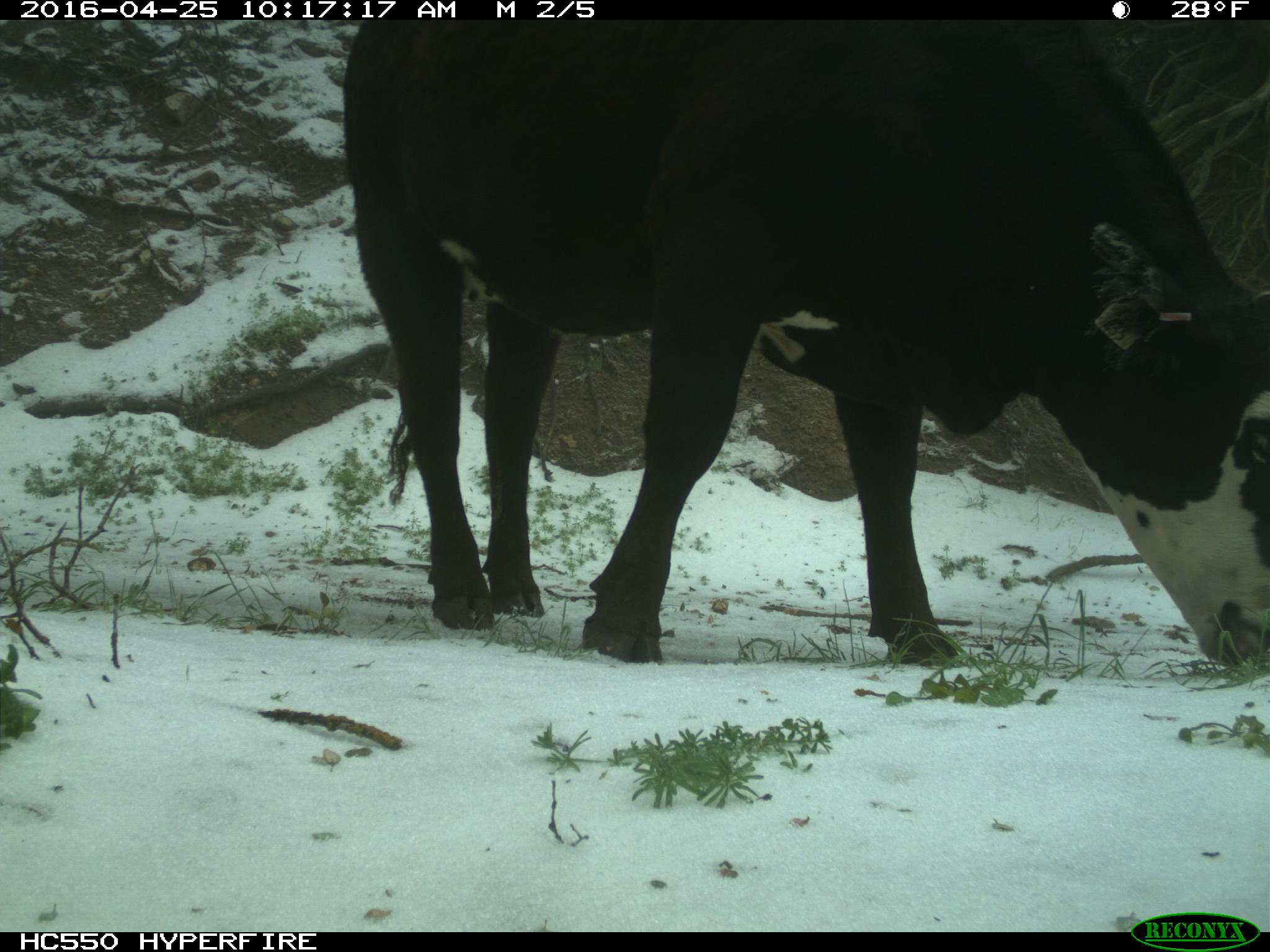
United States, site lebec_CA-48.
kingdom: Animalia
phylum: Chordata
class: Mammalia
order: Artiodactyla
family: Bovidae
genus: Bos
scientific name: Bos taurus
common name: domestic cow